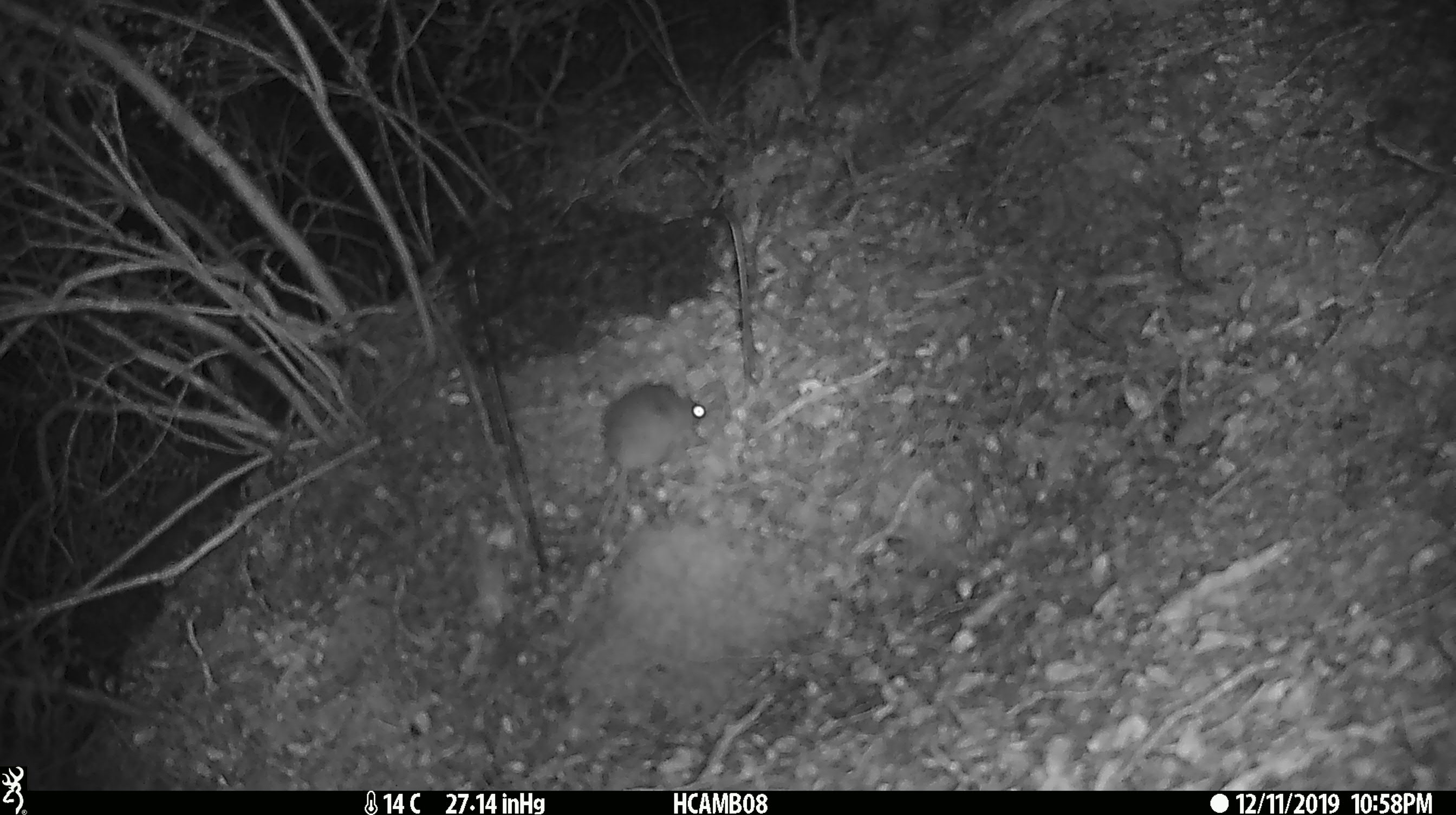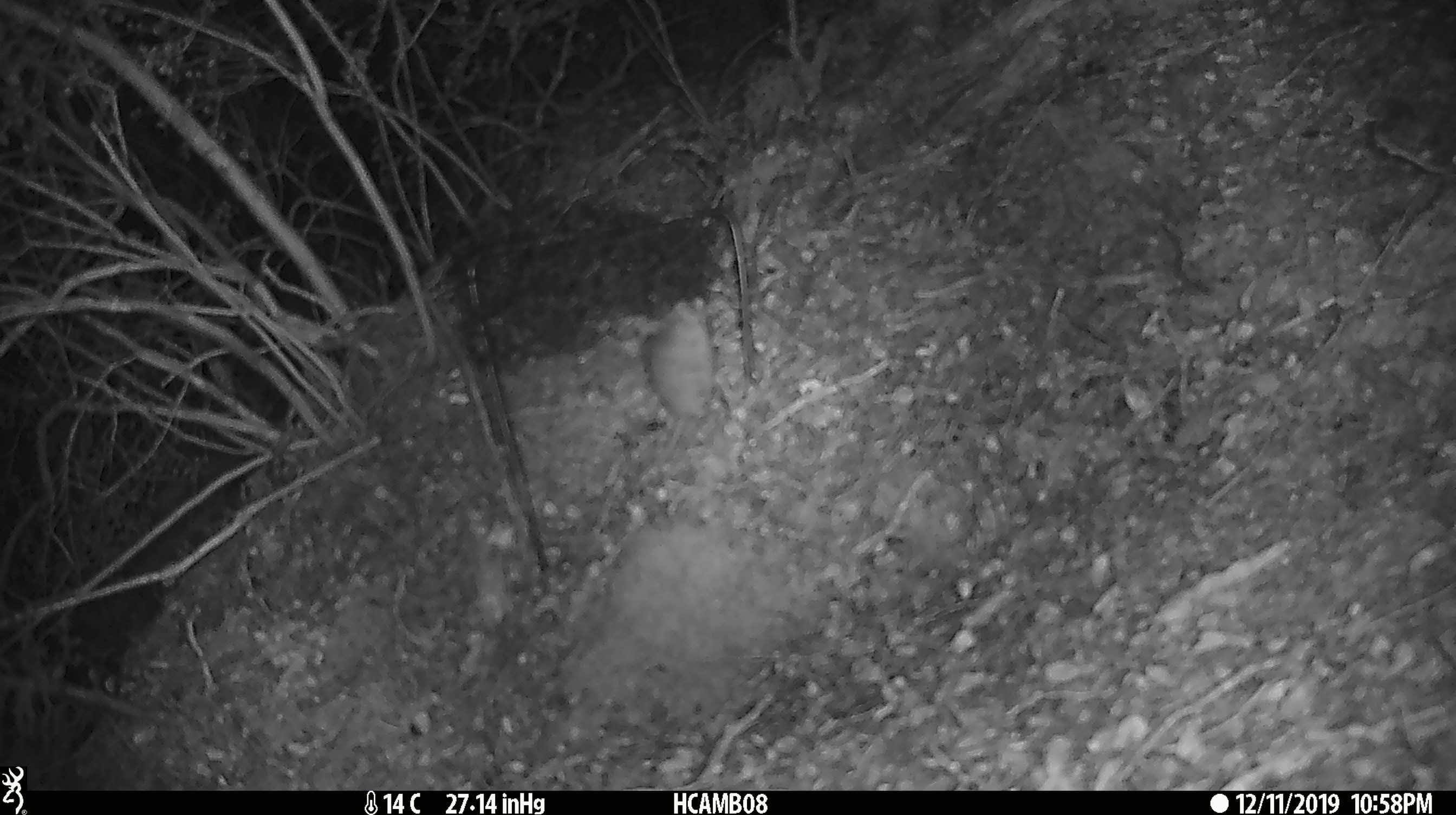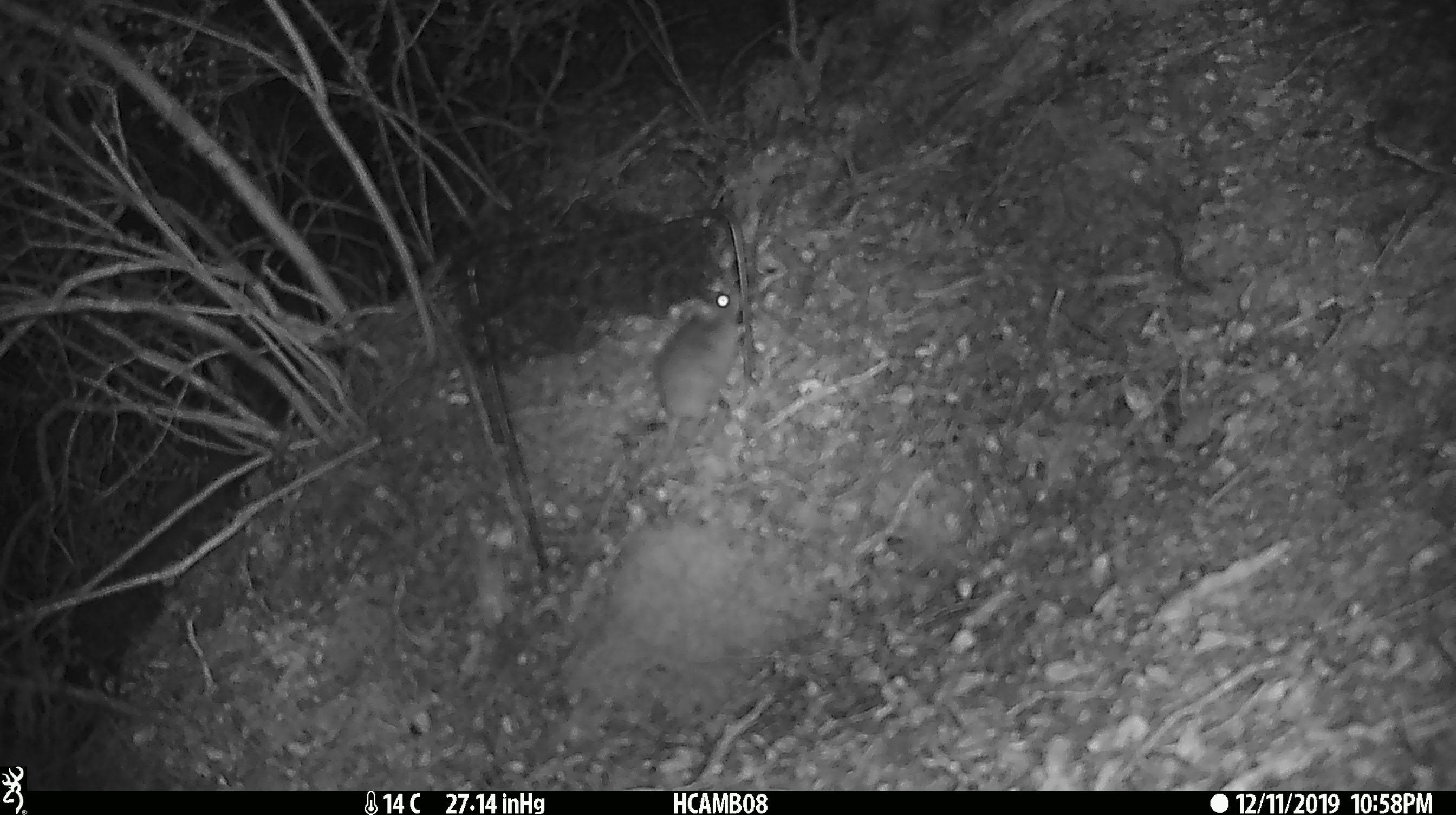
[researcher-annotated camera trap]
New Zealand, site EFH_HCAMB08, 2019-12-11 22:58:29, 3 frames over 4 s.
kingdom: Animalia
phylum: Chordata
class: Mammalia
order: Rodentia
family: Muridae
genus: Mus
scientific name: Mus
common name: mouse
Mouse (Mus).